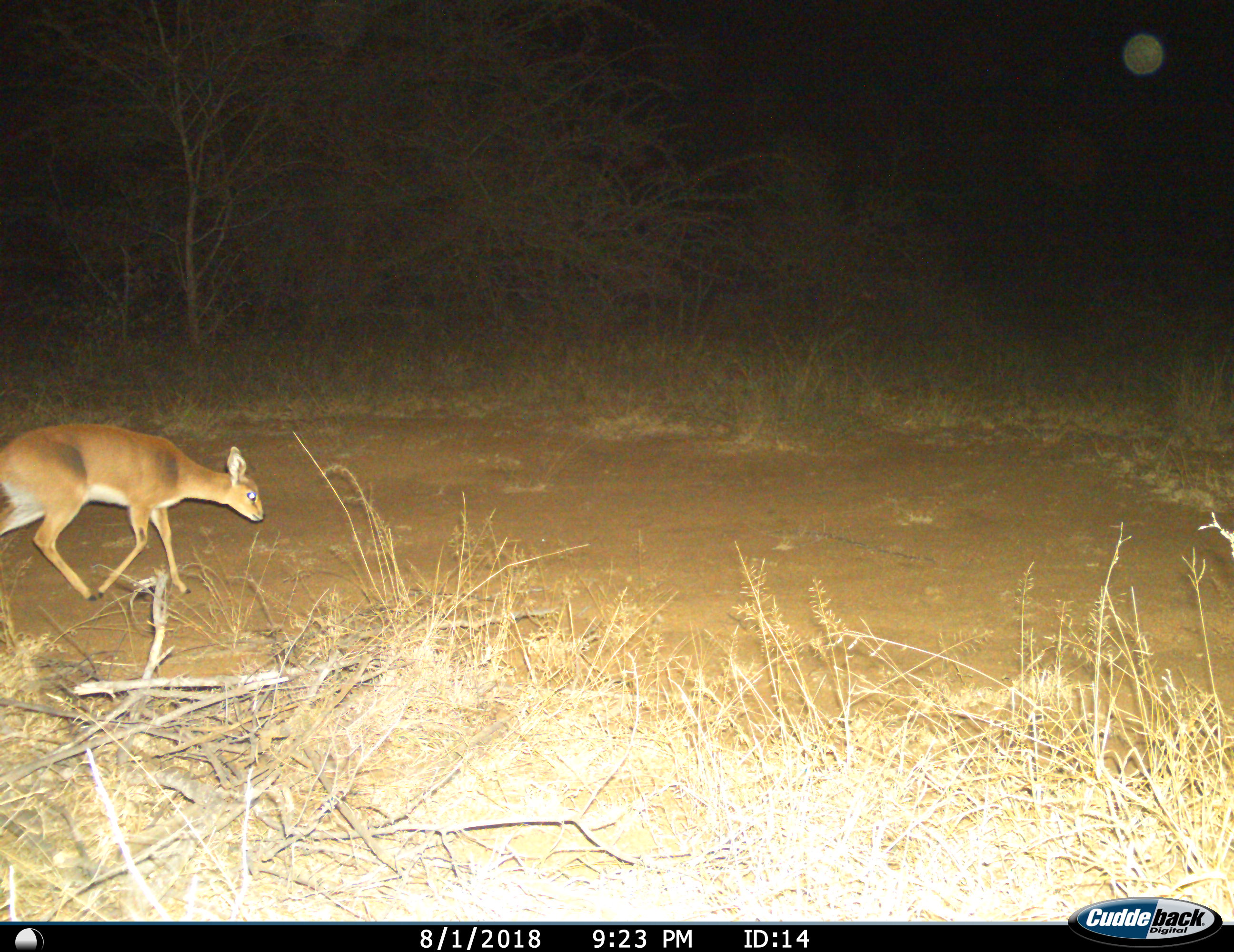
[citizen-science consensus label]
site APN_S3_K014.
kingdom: Animalia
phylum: Chordata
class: Mammalia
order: Artiodactyla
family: Bovidae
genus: Redunca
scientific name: Redunca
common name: reedbuck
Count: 1.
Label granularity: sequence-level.